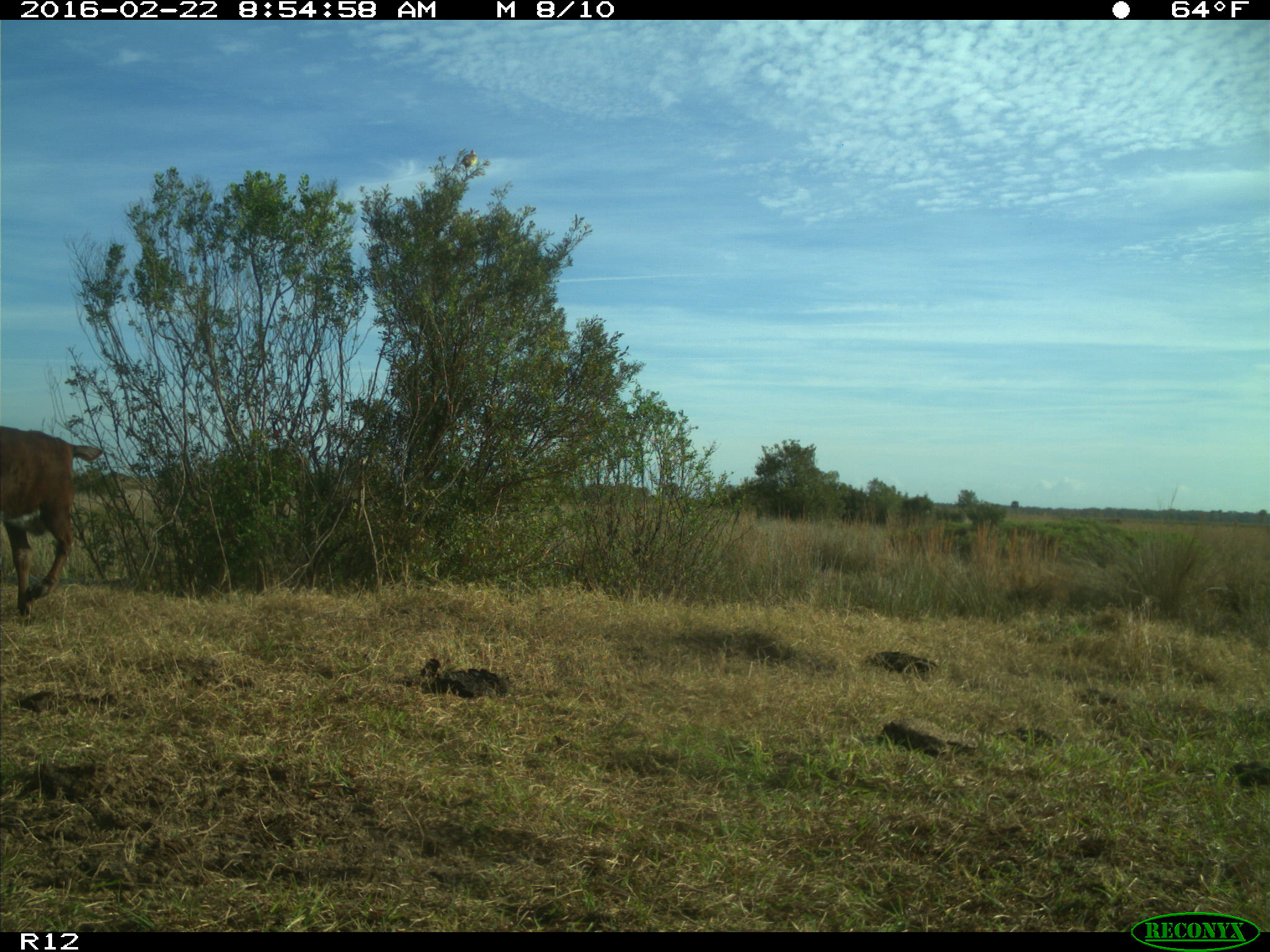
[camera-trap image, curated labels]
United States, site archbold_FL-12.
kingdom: Animalia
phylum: Chordata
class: Mammalia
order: Artiodactyla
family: Bovidae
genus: Bos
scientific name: Bos taurus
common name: domestic cow